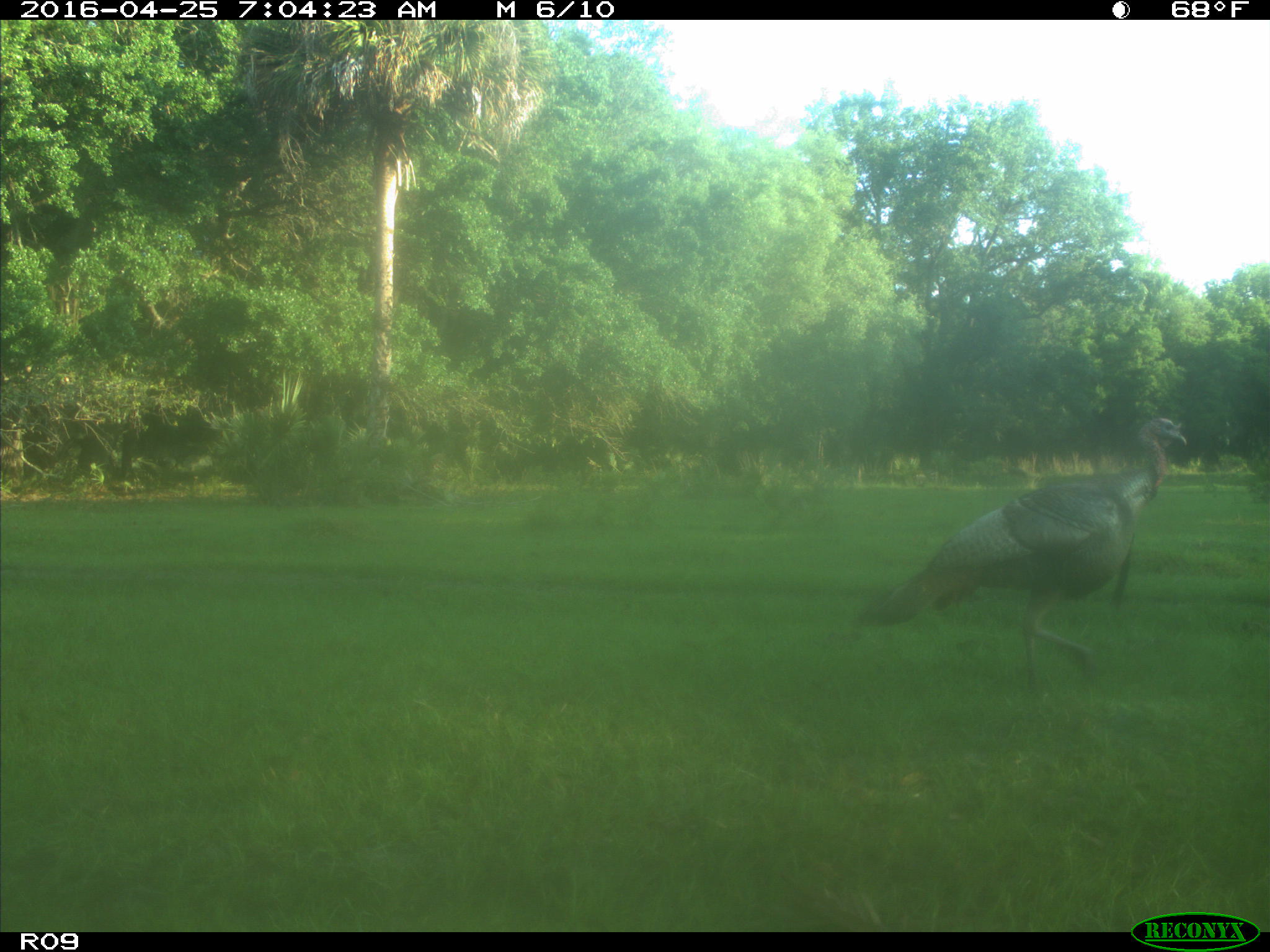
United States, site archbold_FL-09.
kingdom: Animalia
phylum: Chordata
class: Aves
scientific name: Aves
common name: birds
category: unidentified bird